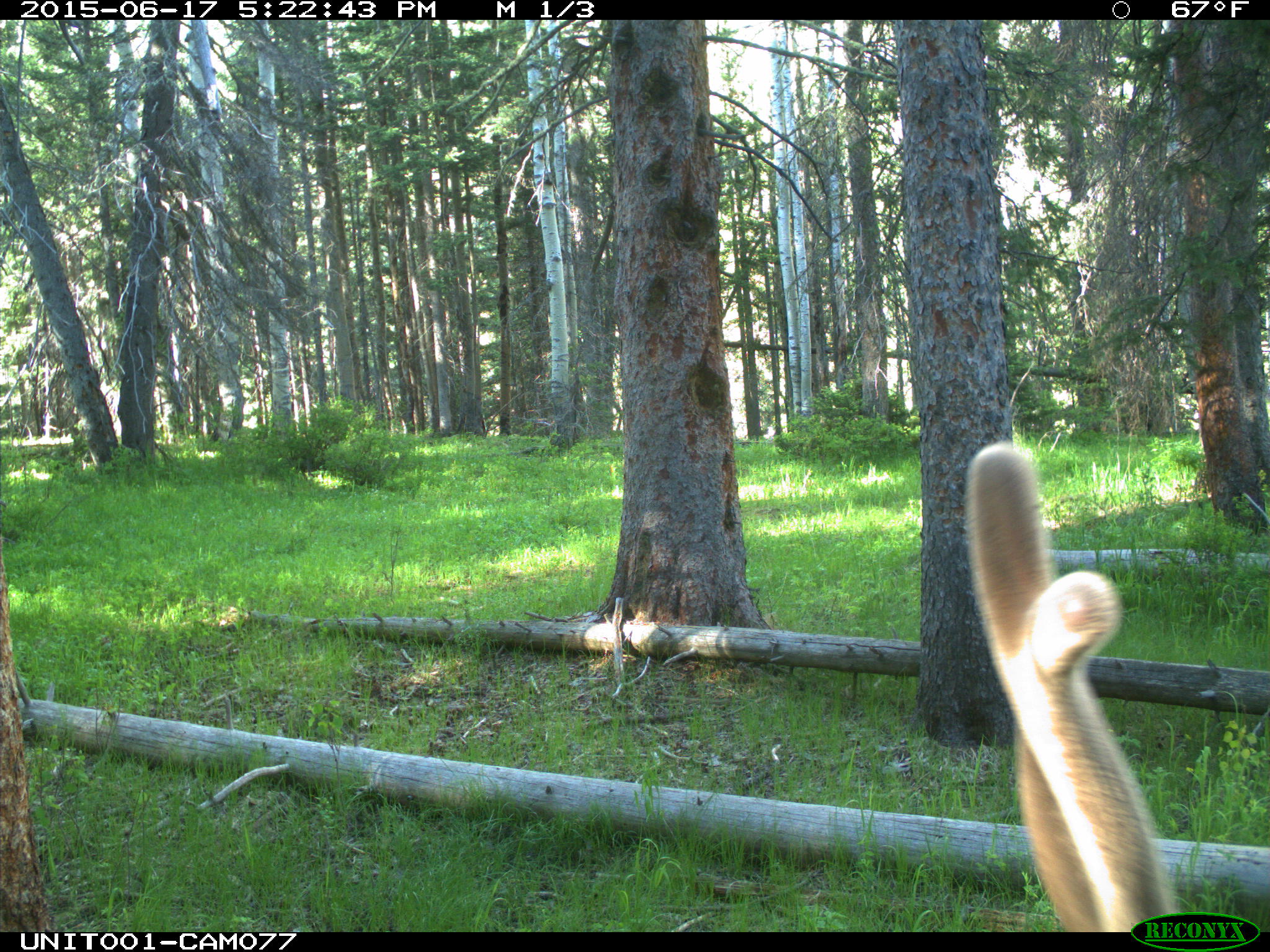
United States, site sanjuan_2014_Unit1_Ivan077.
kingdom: Animalia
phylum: Chordata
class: Mammalia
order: Artiodactyla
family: Cervidae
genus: Cervus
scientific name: Cervus elaphus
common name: red deer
Cervus elaphus (red deer).